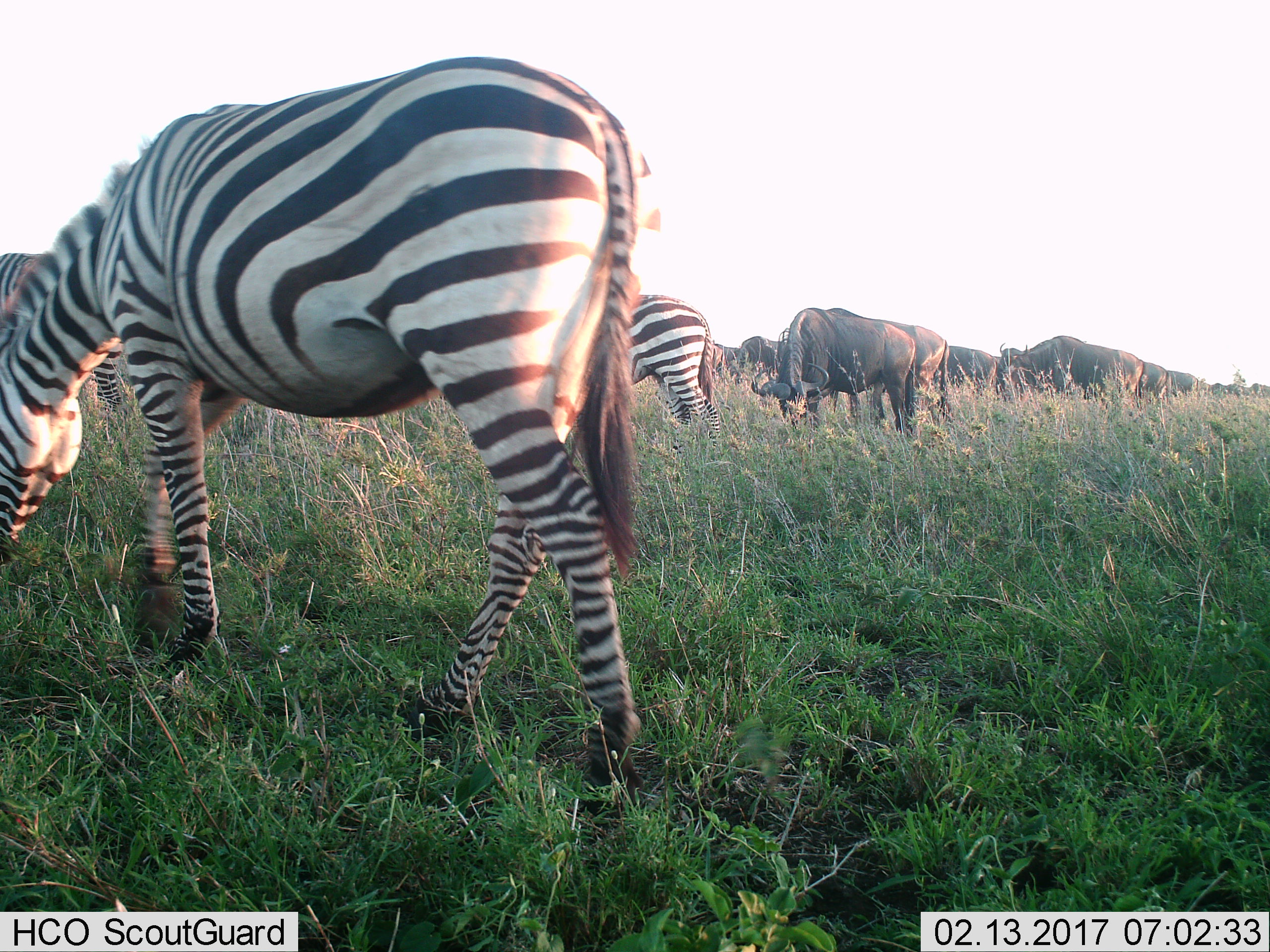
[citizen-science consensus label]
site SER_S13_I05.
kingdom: Animalia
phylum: Chordata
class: Mammalia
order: Perissodactyla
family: Equidae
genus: Equus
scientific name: Equus quagga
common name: plains zebra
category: zebraplains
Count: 3.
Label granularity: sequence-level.